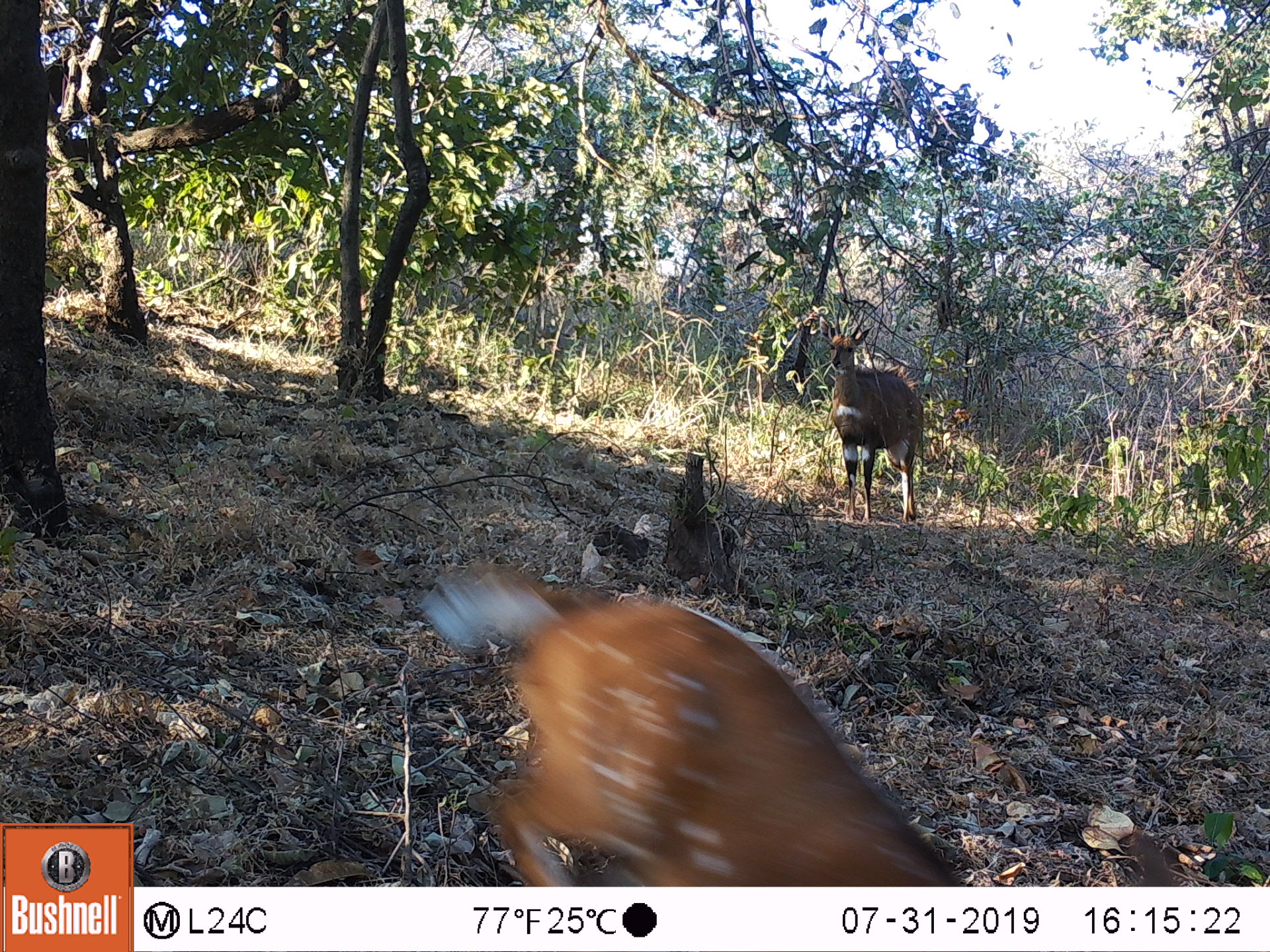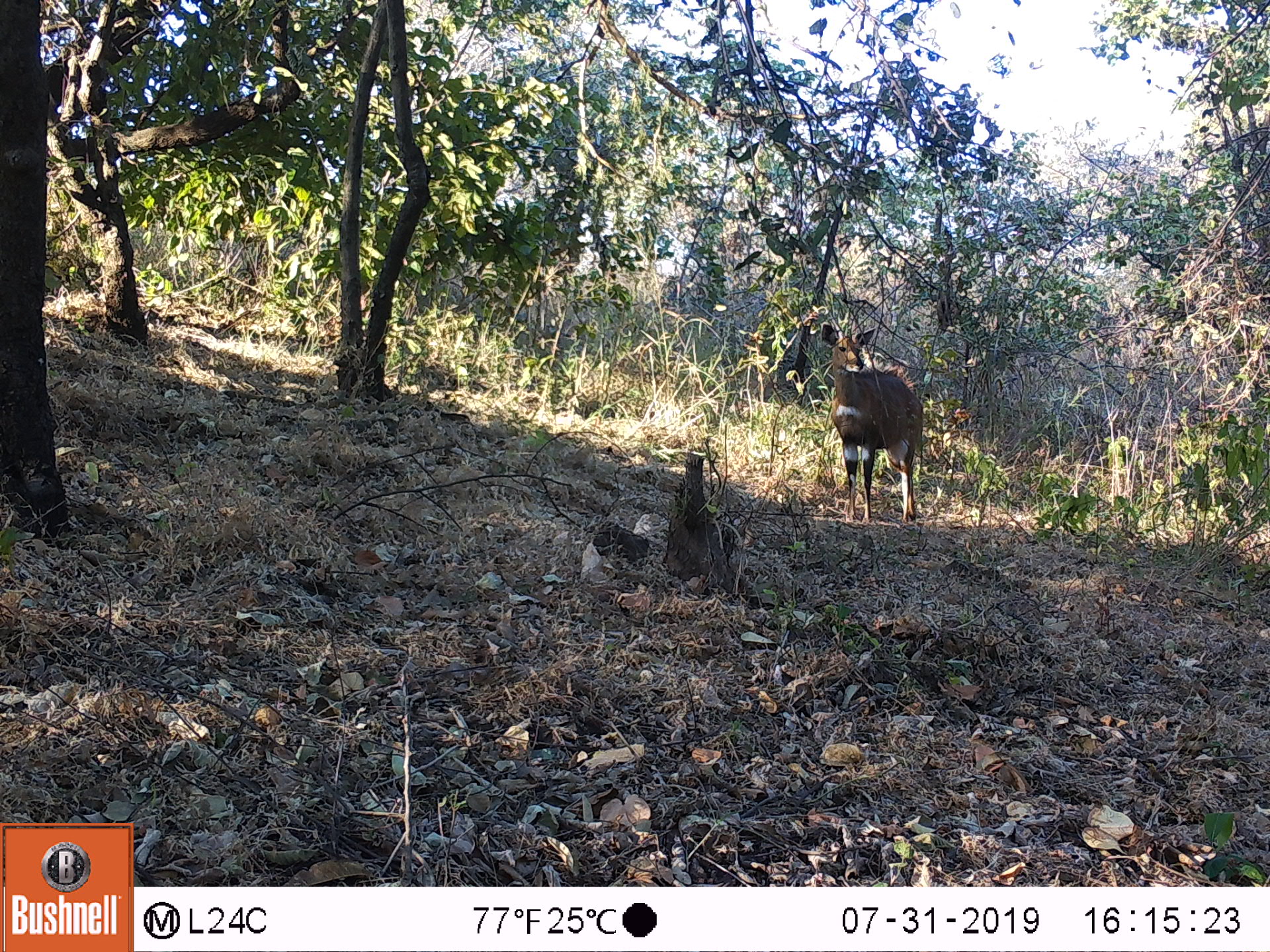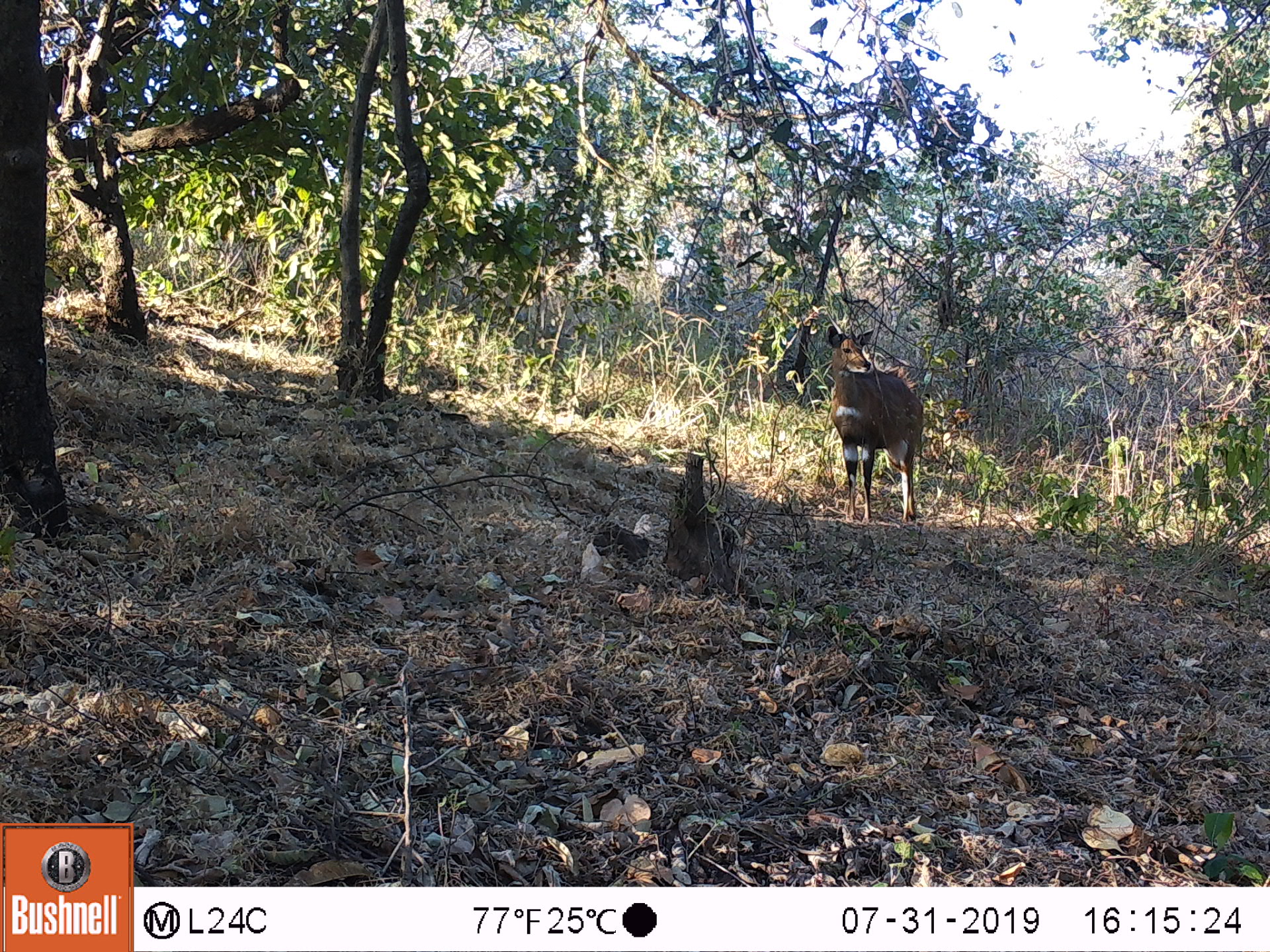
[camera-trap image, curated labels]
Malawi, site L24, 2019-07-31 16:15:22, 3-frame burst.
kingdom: Animalia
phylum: Chordata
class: Mammalia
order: Artiodactyla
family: Bovidae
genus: Tragelaphus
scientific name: Tragelaphus sylvaticus sylvaticus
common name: cape bushbuck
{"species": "cape bushbuck (Tragelaphus sylvaticus sylvaticus)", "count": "2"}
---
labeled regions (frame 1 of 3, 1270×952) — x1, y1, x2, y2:
cape bushbuck: 418, 551, 958, 878; 824, 319, 924, 525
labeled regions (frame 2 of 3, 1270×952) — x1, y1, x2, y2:
cape bushbuck: 817, 321, 923, 526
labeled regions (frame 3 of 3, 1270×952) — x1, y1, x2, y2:
cape bushbuck: 823, 319, 927, 525